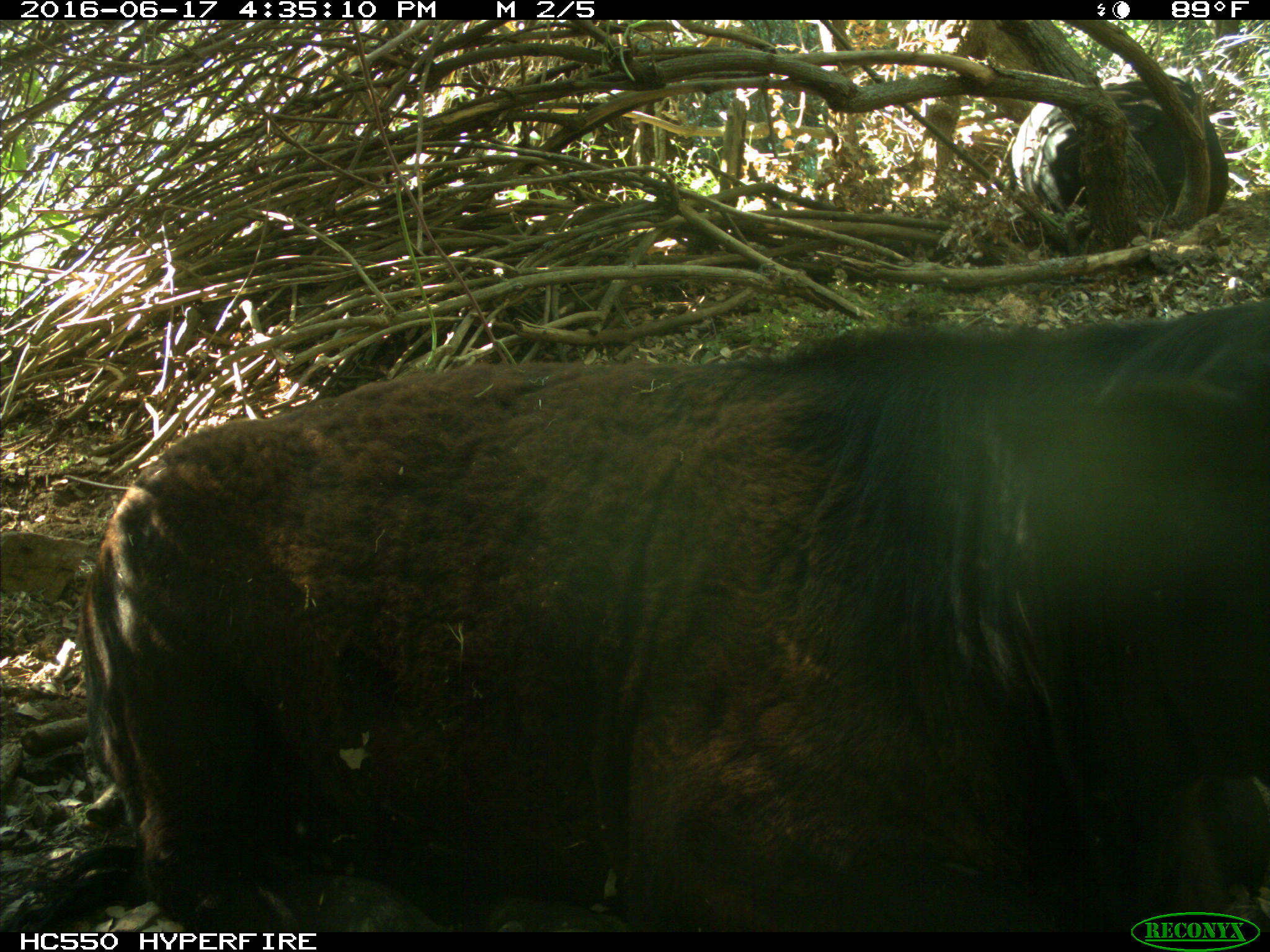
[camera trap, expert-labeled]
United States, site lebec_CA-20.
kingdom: Animalia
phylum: Chordata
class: Mammalia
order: Artiodactyla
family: Bovidae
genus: Bos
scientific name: Bos taurus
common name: domestic cow